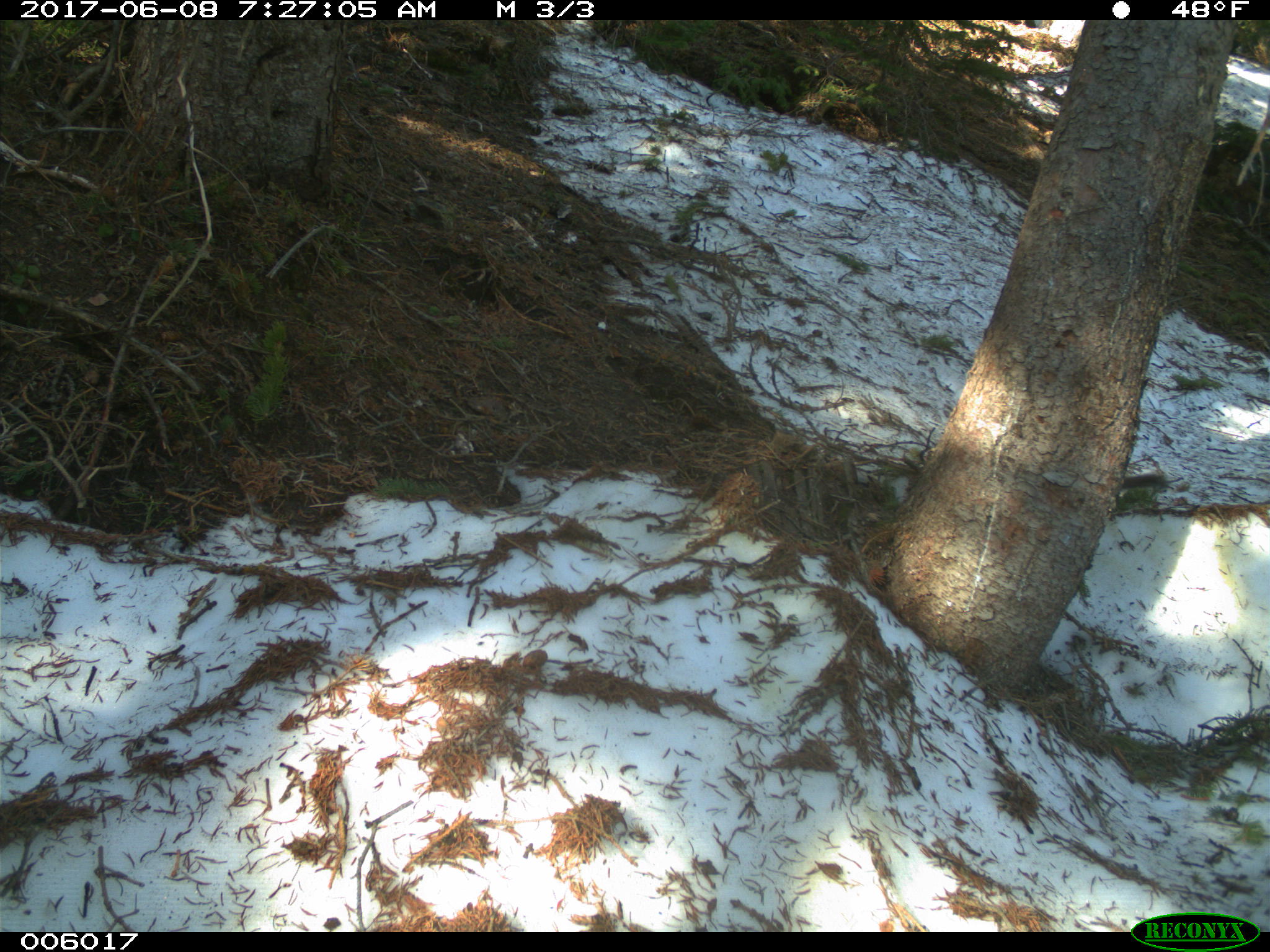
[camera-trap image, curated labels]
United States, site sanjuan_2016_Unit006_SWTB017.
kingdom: Animalia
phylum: Chordata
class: Mammalia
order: Rodentia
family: Sciuridae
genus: Tamiasciurus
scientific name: Tamiasciurus hudsonicus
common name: american red squirrel